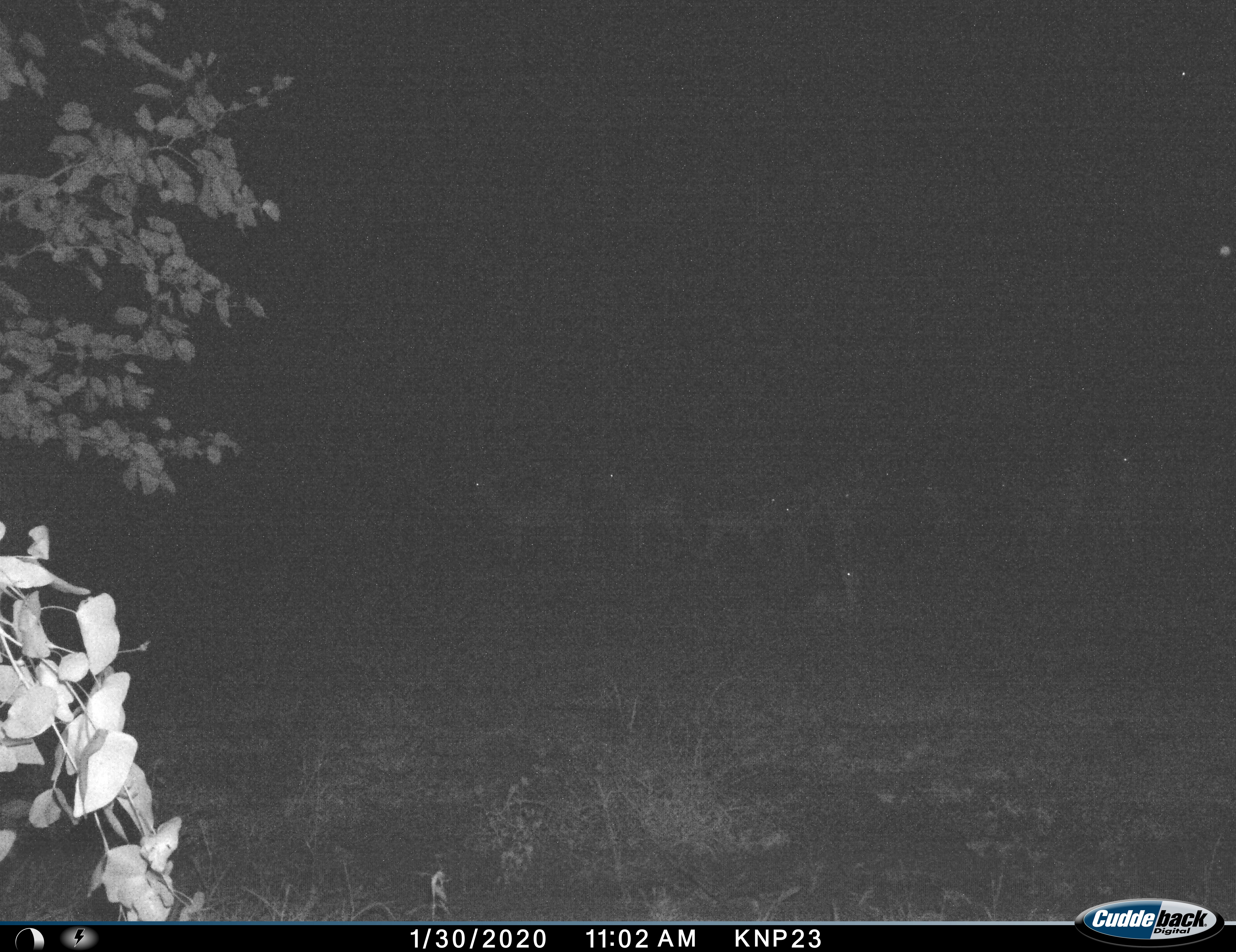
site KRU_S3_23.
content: unidentified animal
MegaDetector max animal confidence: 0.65